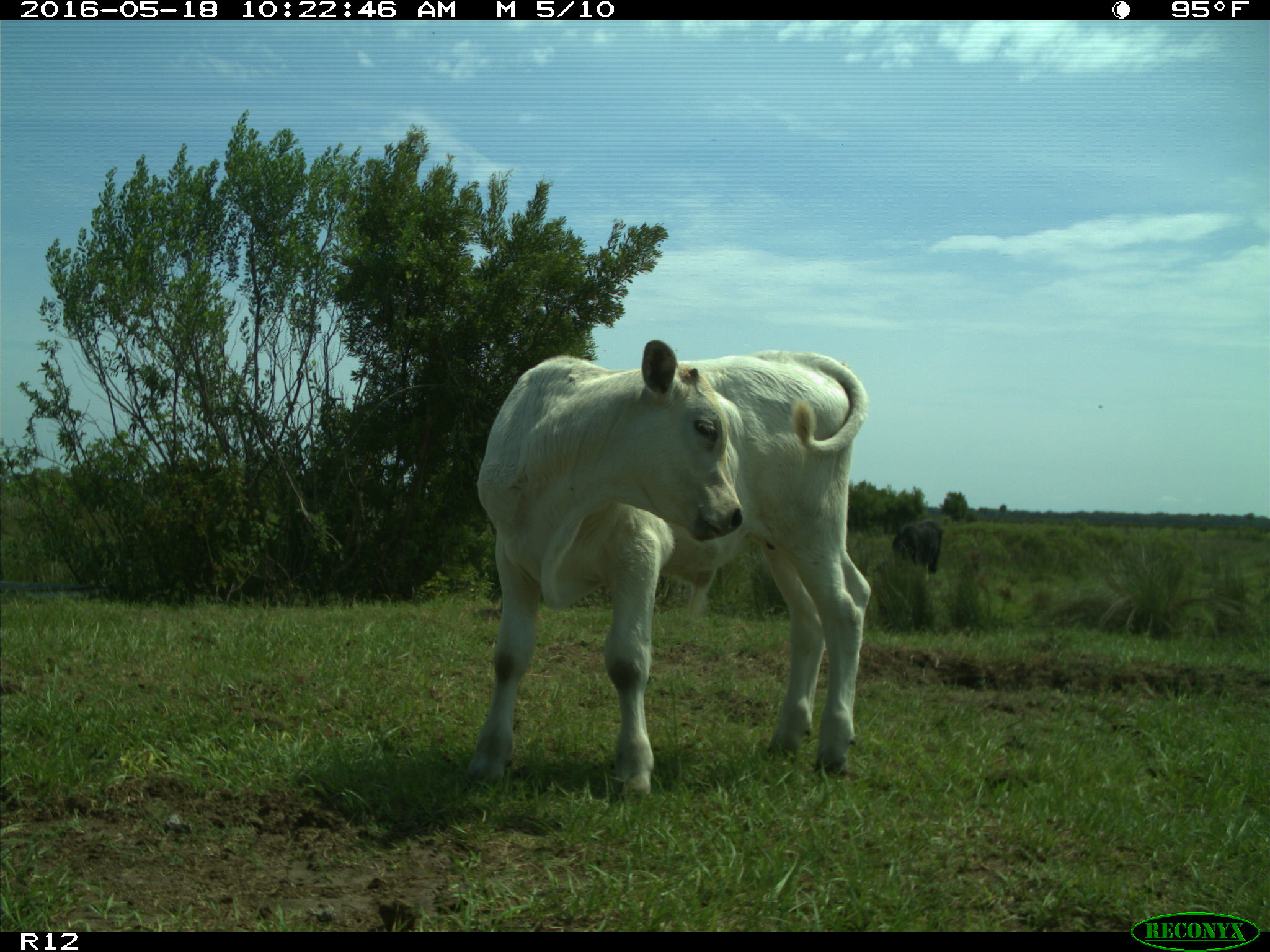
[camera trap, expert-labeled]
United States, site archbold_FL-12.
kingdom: Animalia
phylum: Chordata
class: Mammalia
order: Artiodactyla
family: Bovidae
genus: Bos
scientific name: Bos taurus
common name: domestic cow